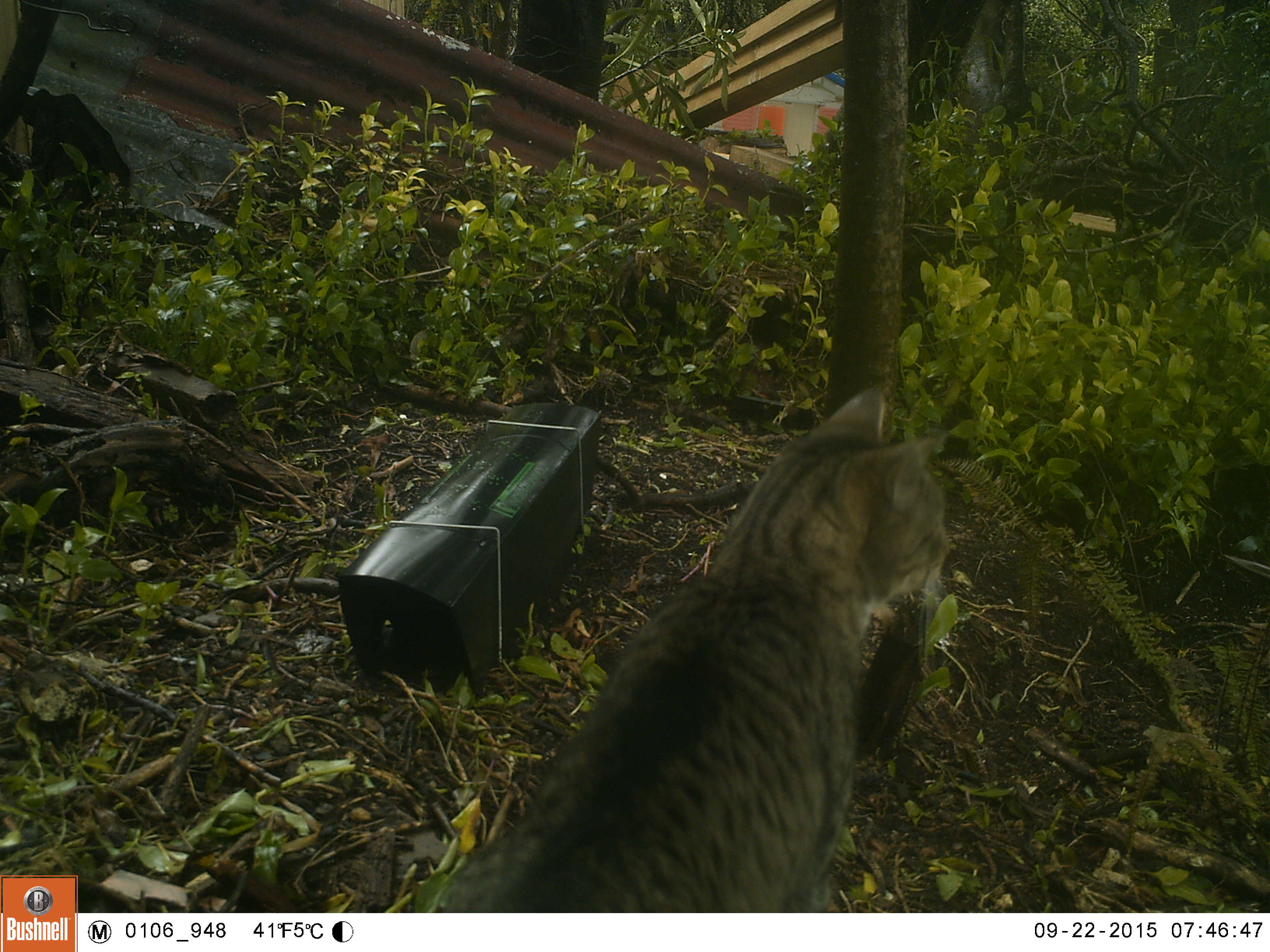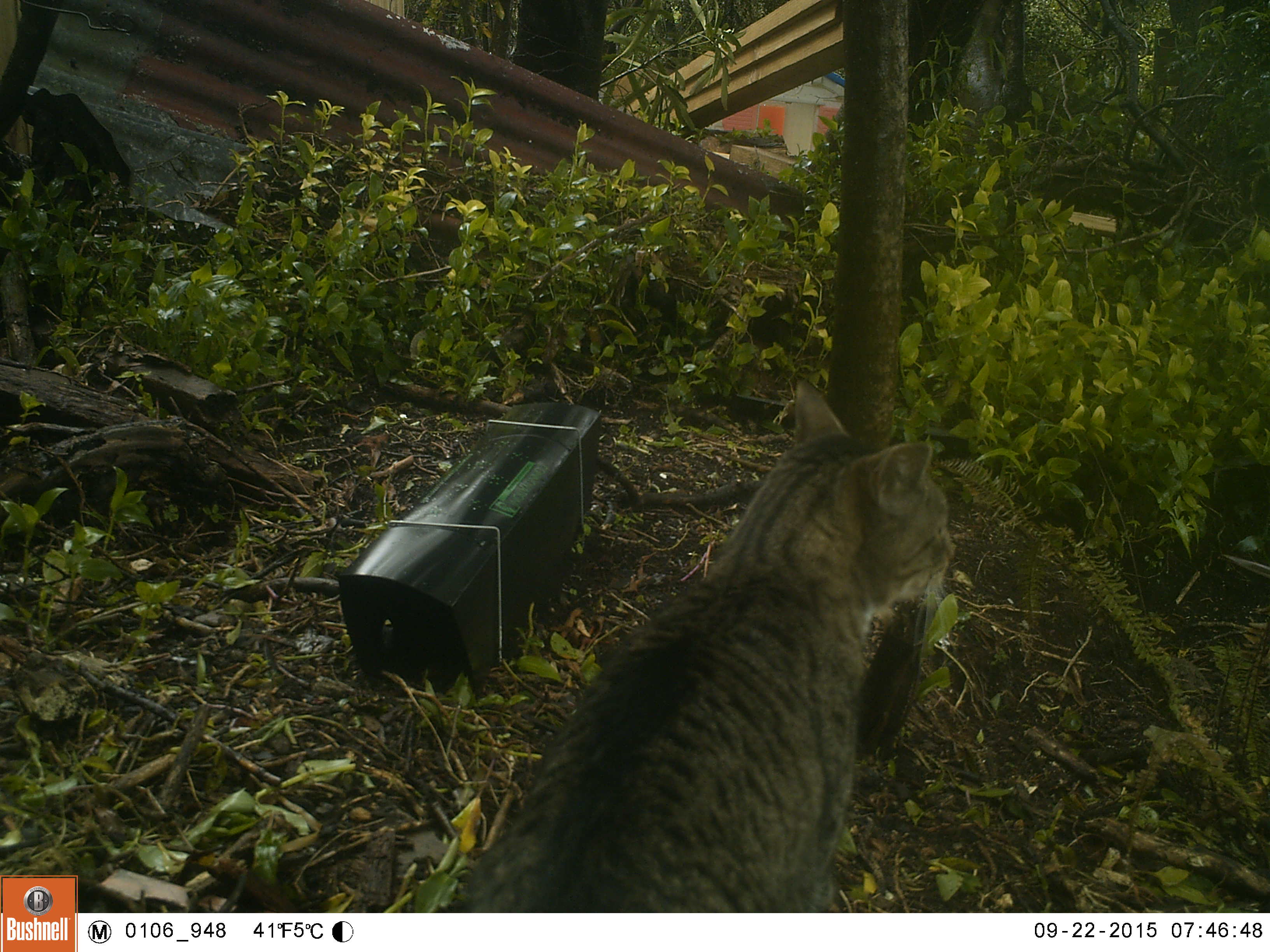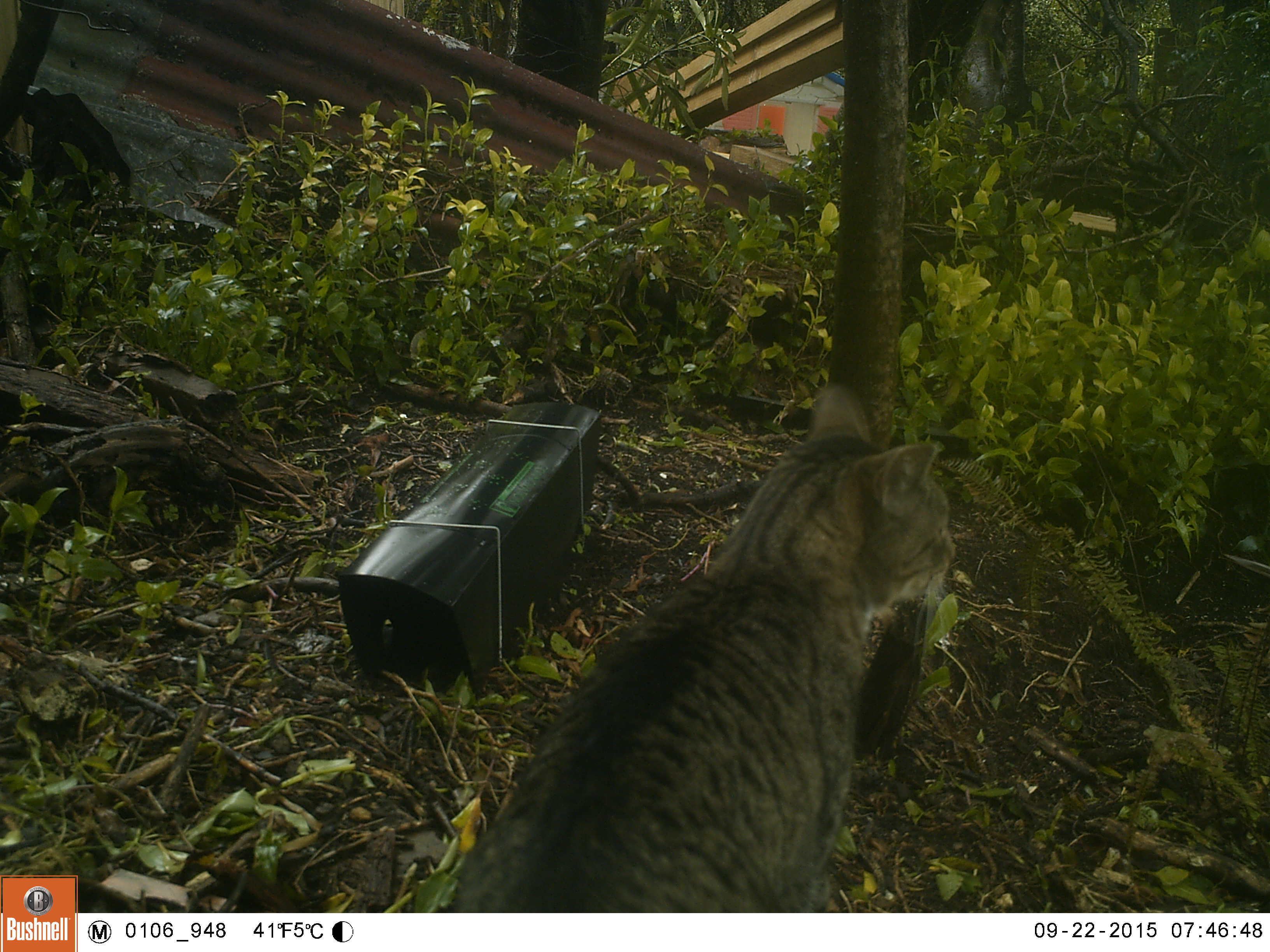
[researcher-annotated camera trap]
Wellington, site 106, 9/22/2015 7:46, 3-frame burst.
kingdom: Animalia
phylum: Chordata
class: Mammalia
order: Carnivora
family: Felidae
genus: Felis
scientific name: Felis catus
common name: cat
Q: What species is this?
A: Cat (Felis catus).